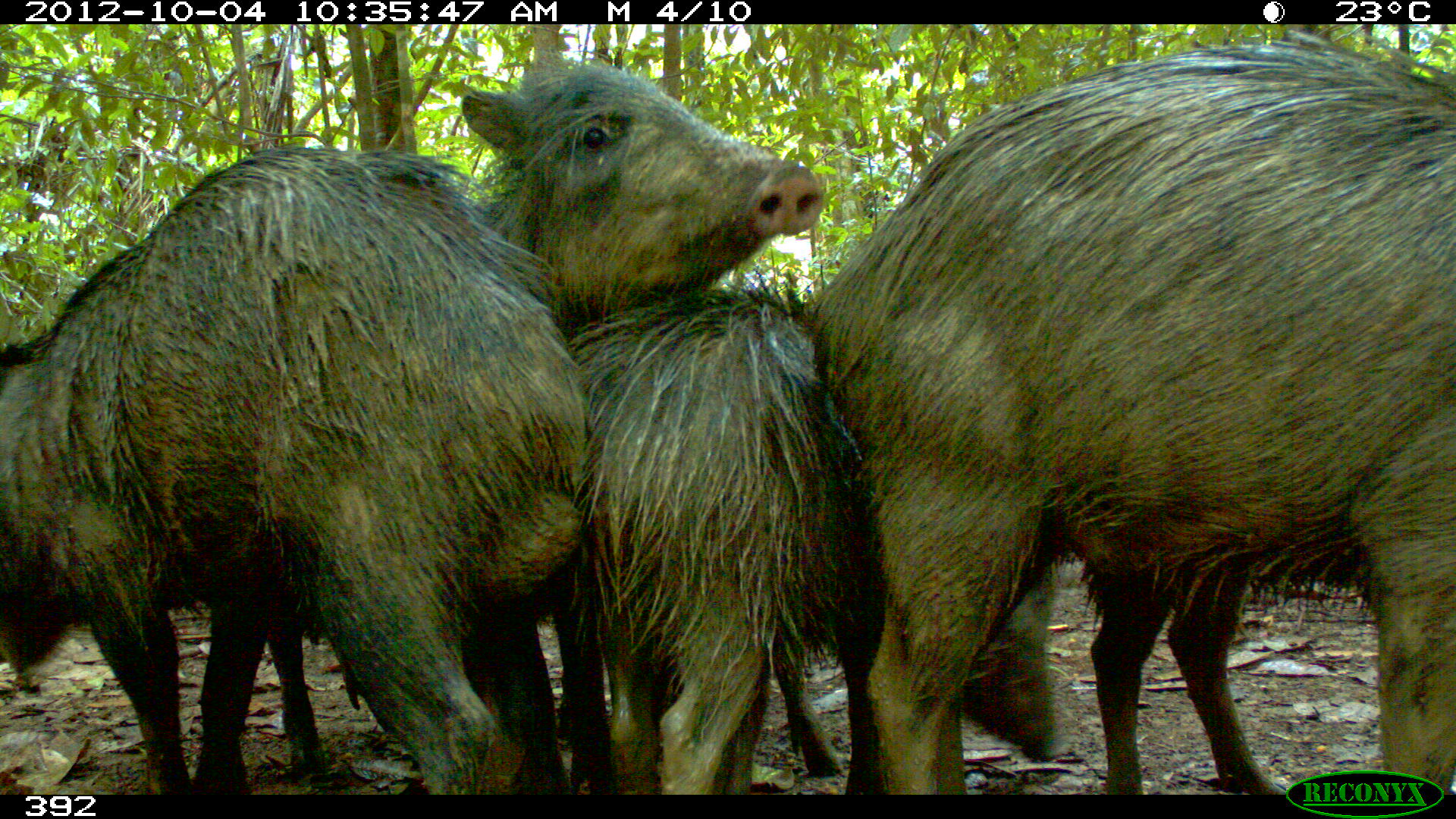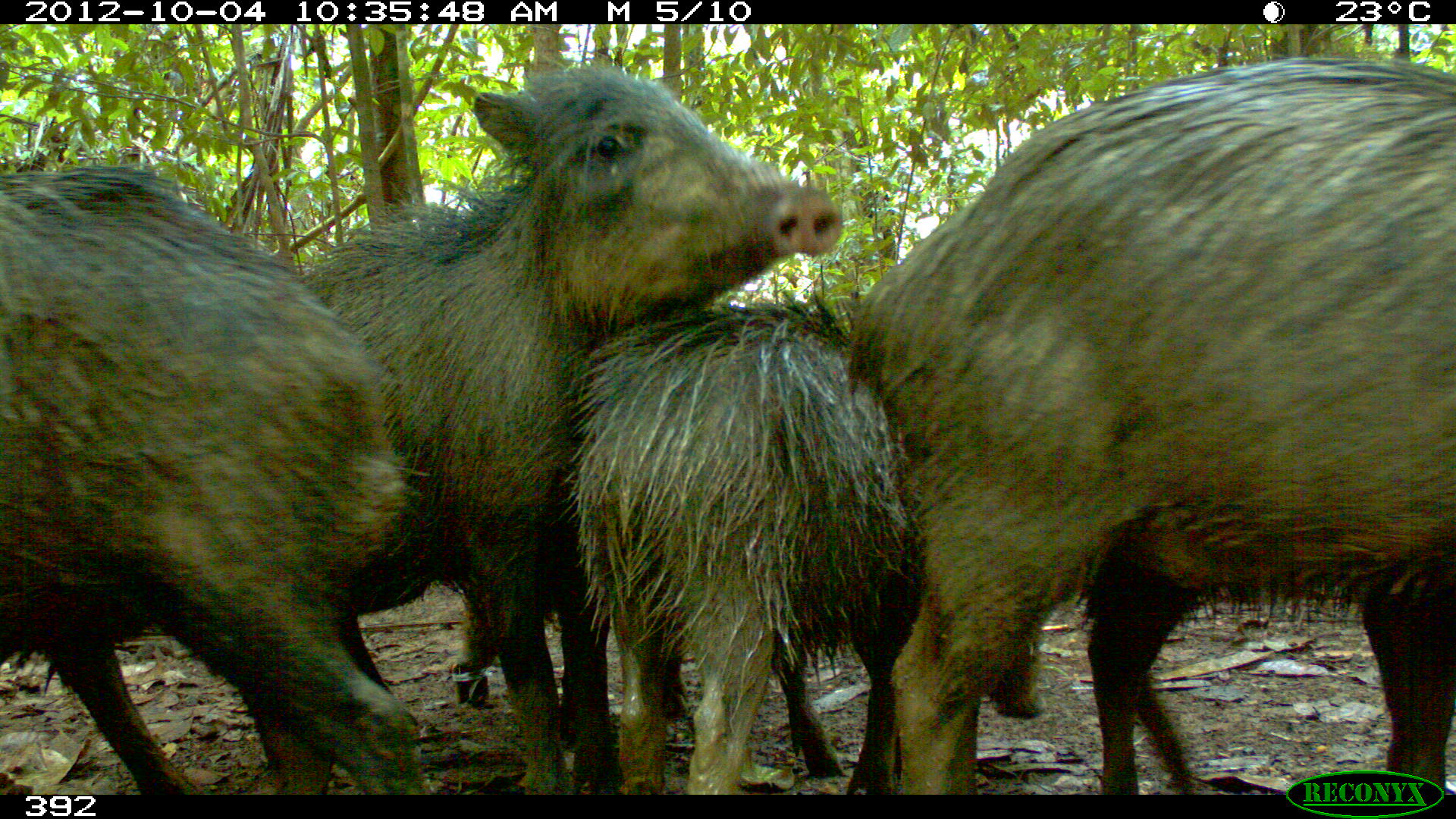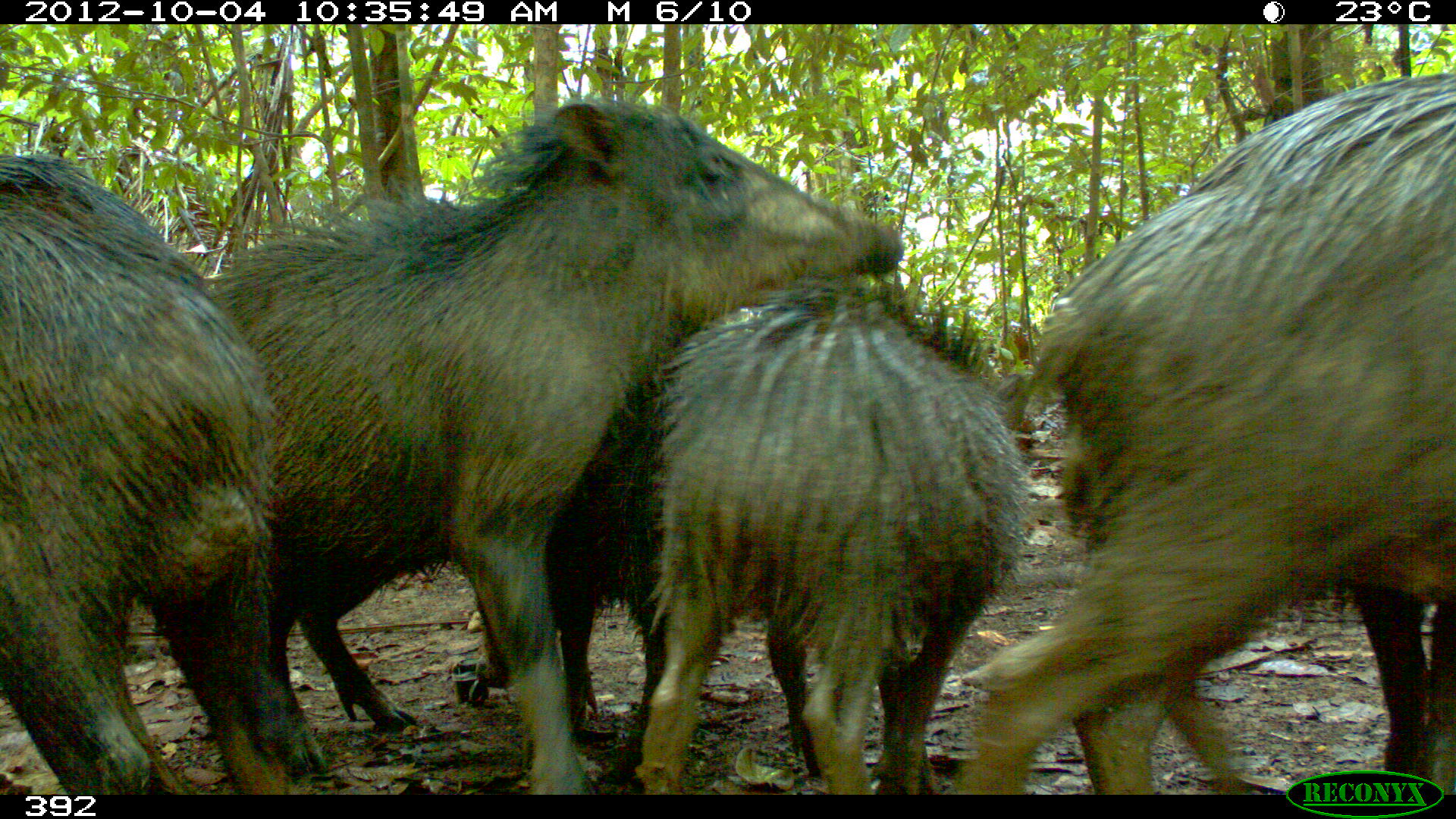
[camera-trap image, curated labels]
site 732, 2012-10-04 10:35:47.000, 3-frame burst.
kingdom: Animalia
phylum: Chordata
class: Mammalia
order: Artiodactyla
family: Tayassuidae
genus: Tayassu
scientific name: Tayassu pecari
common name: white-lipped peccary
Tayassu pecari (white-lipped peccary).